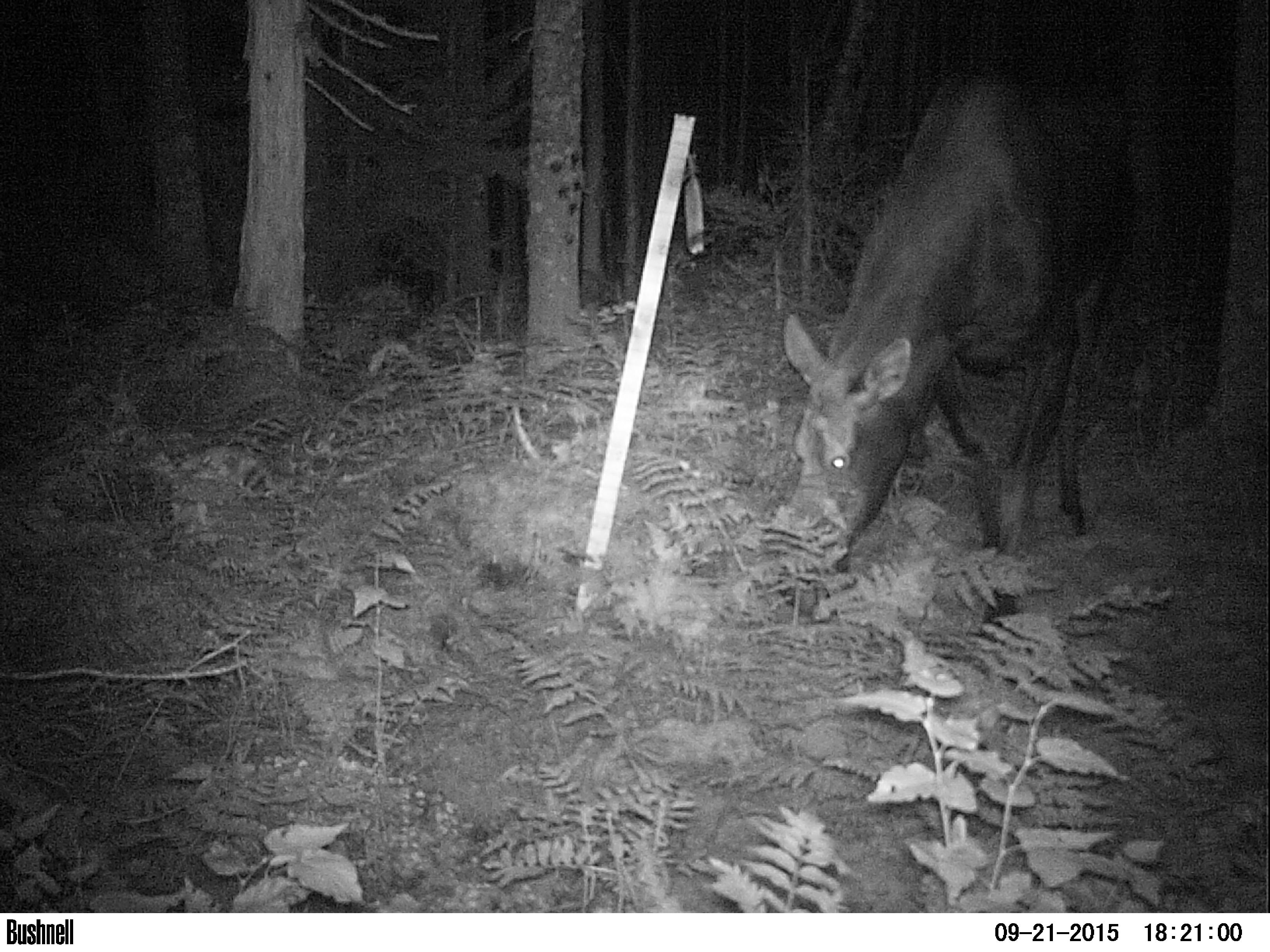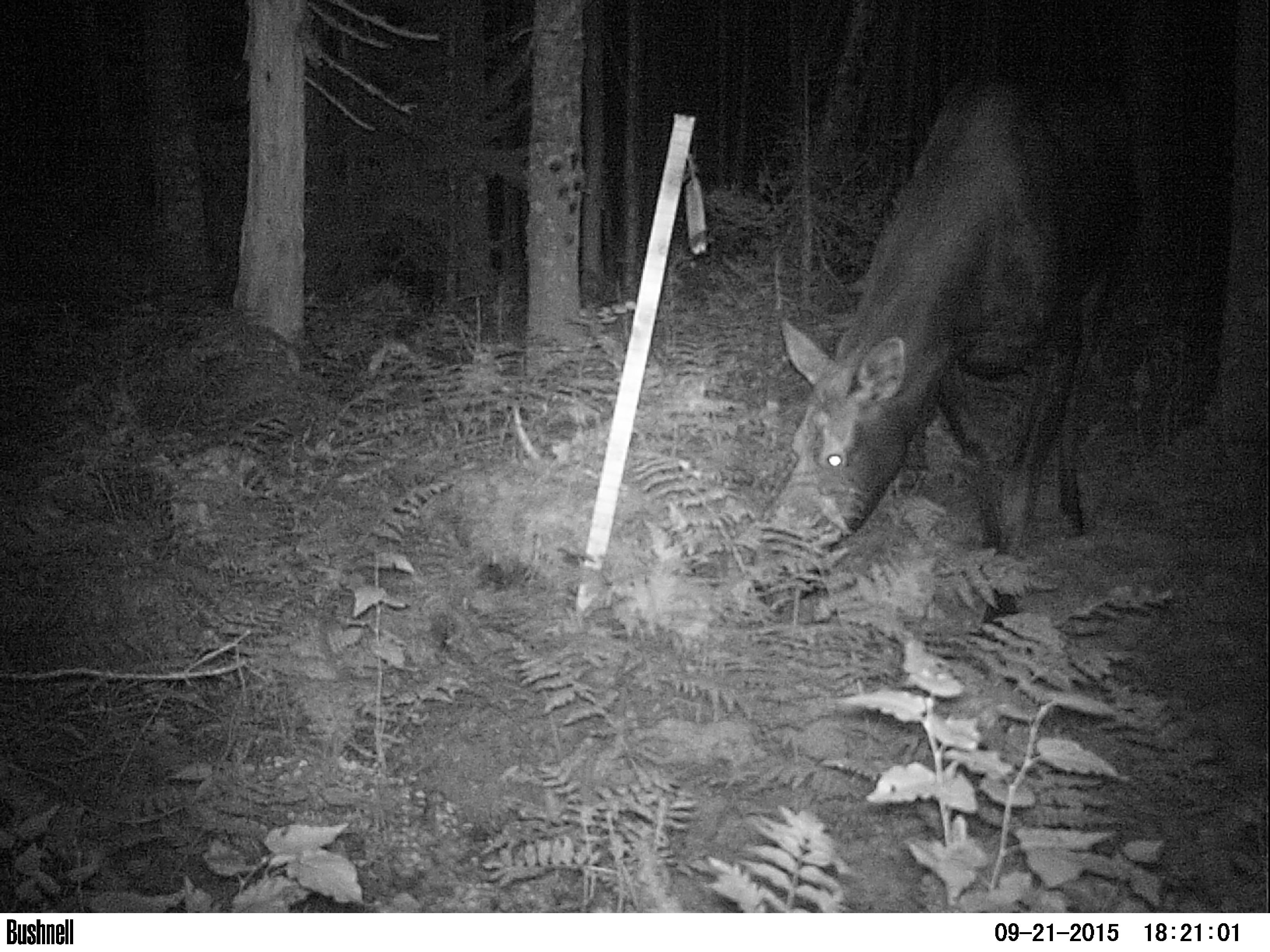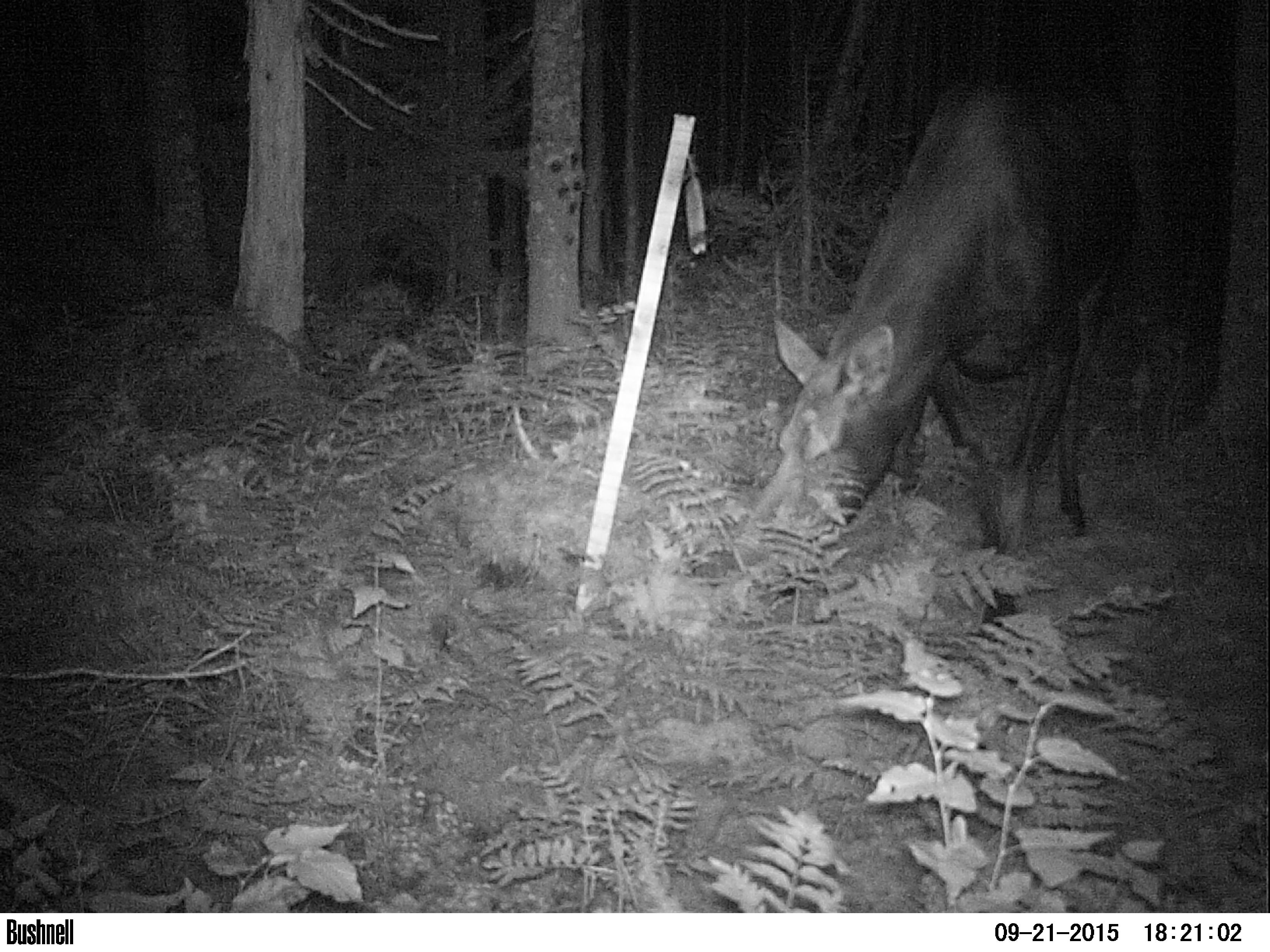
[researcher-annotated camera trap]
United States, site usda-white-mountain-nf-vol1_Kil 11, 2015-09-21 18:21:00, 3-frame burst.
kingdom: Animalia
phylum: Chordata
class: Mammalia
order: Artiodactyla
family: Cervidae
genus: Alces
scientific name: Alces alces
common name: moose